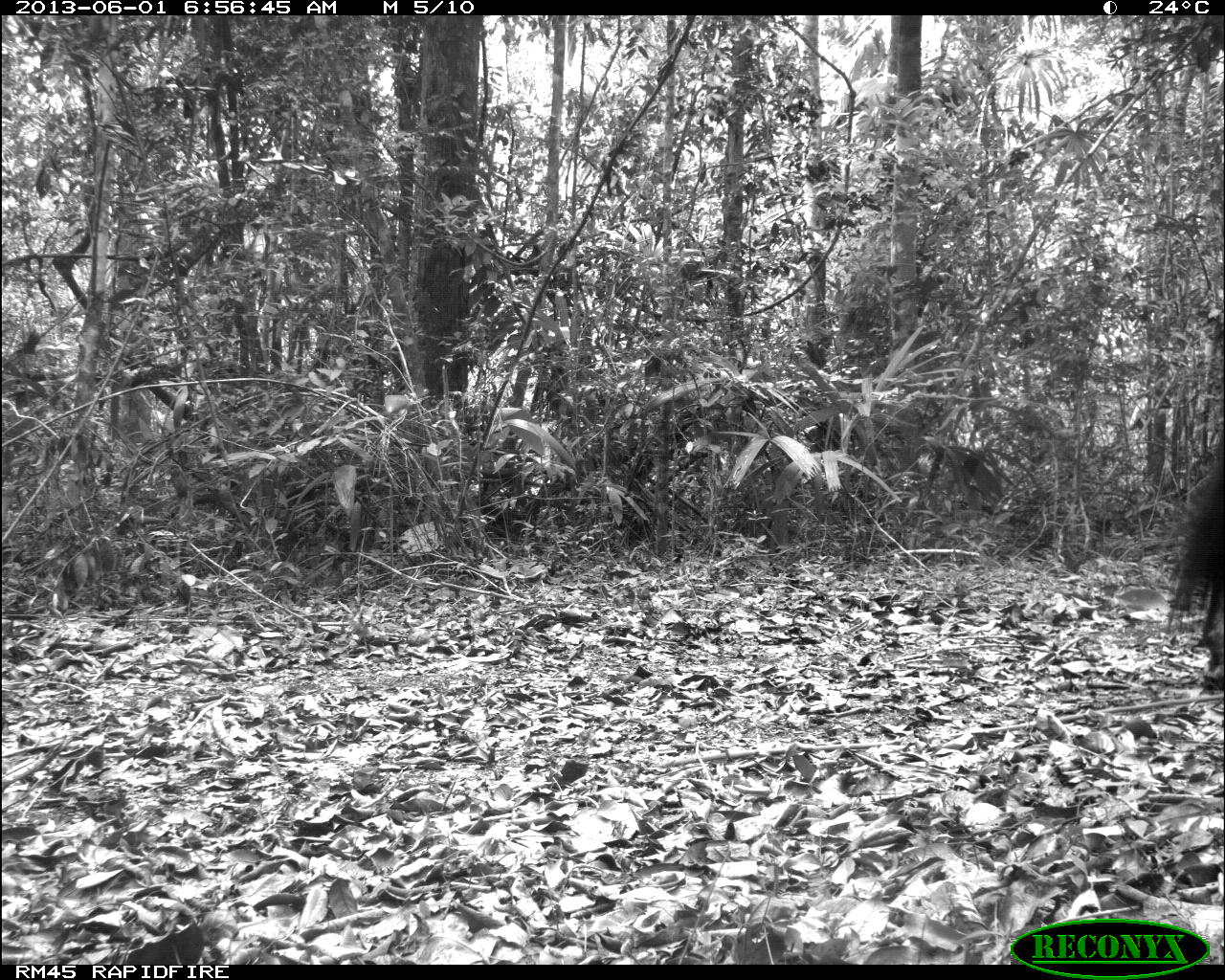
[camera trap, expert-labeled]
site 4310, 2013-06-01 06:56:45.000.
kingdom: Animalia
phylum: Chordata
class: Mammalia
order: Perissodactyla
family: Equidae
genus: Equus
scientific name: Equus ferus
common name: wild horse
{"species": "Equus ferus (wild horse)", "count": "1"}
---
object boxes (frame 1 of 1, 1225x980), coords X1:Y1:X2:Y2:
equus ferus: 1160:421:1225:694